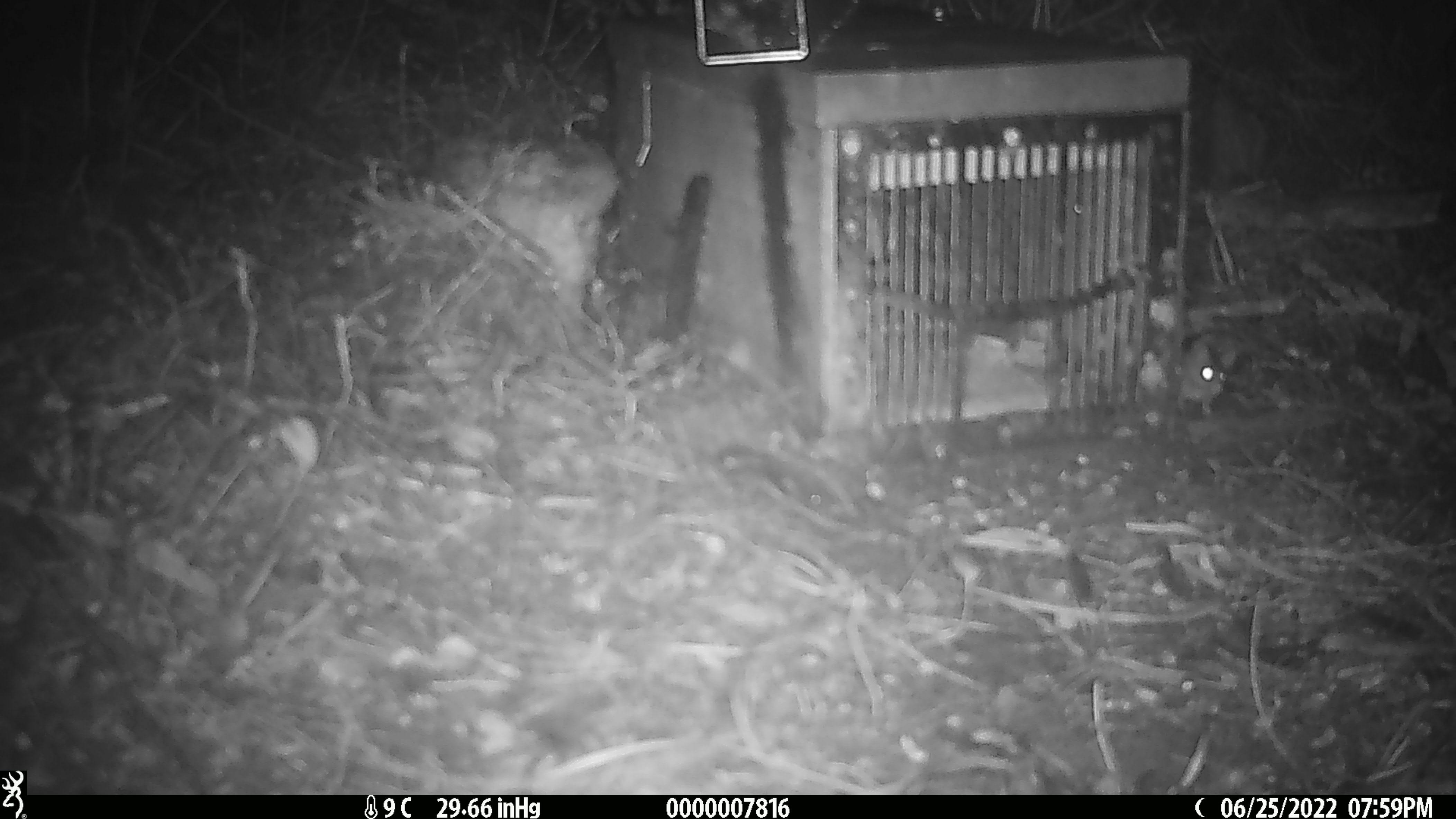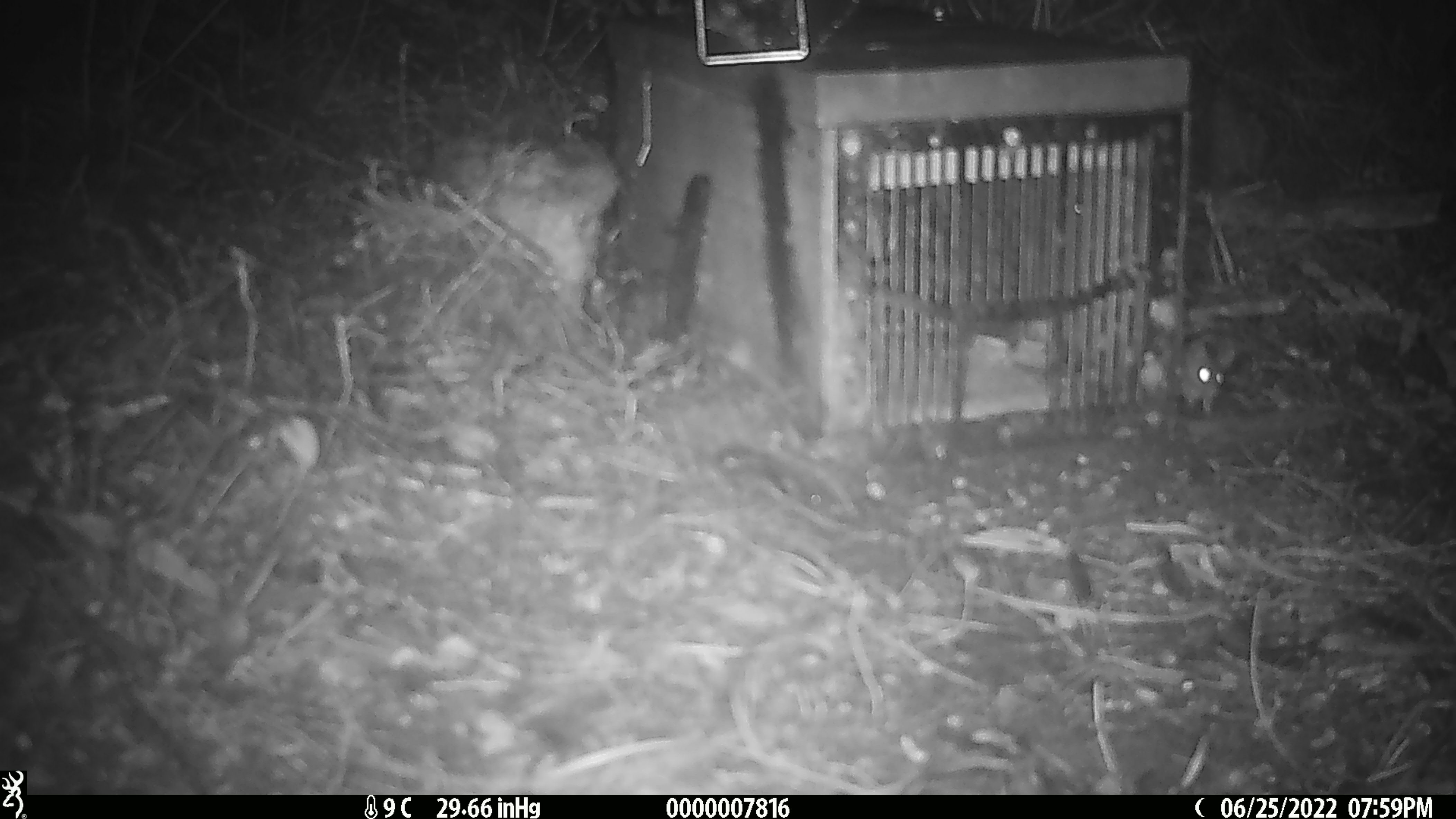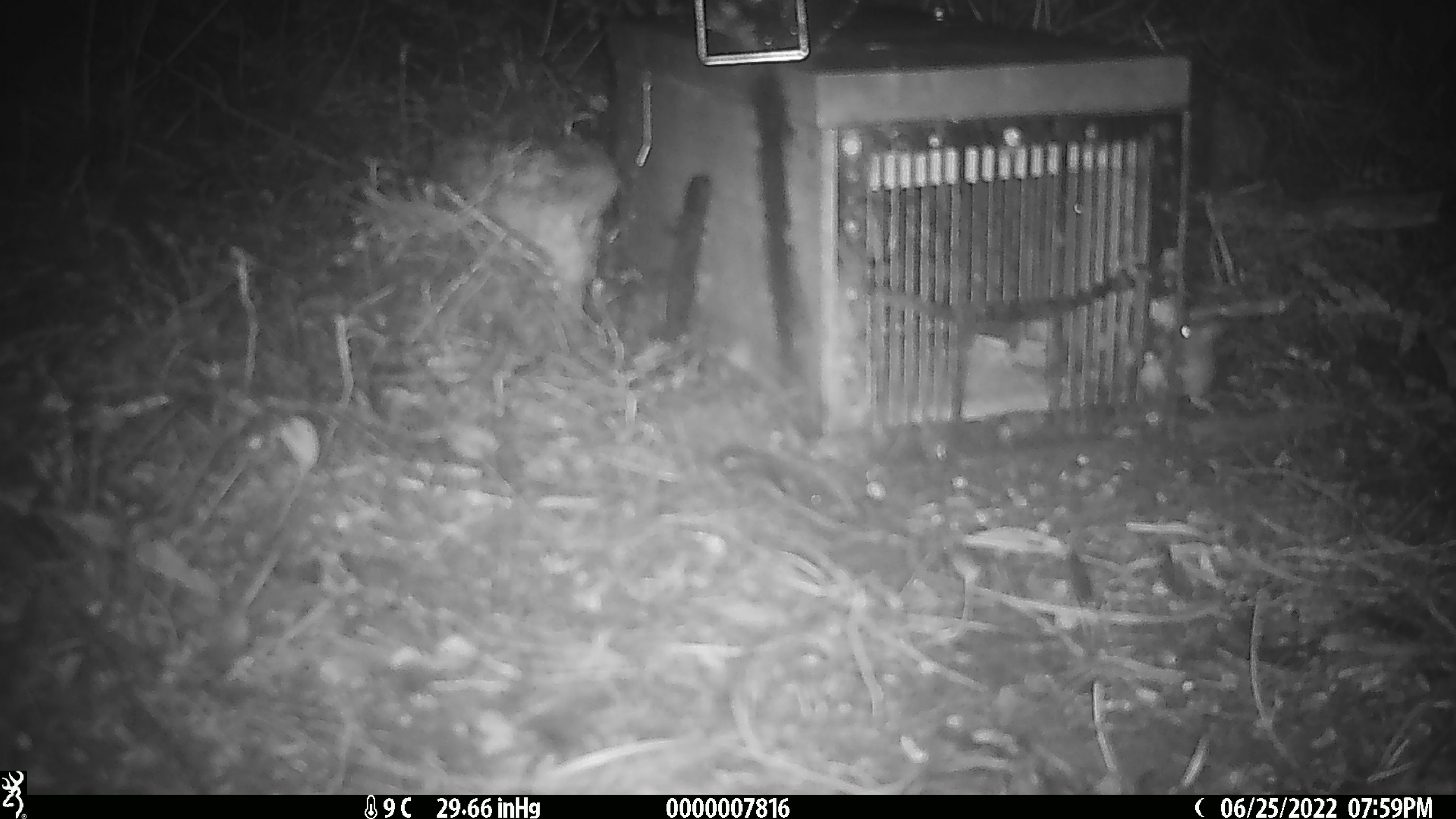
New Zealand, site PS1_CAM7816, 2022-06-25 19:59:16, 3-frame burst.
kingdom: Animalia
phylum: Chordata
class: Mammalia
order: Rodentia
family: Muridae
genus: Mus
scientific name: Mus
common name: mouse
Mouse (Mus).